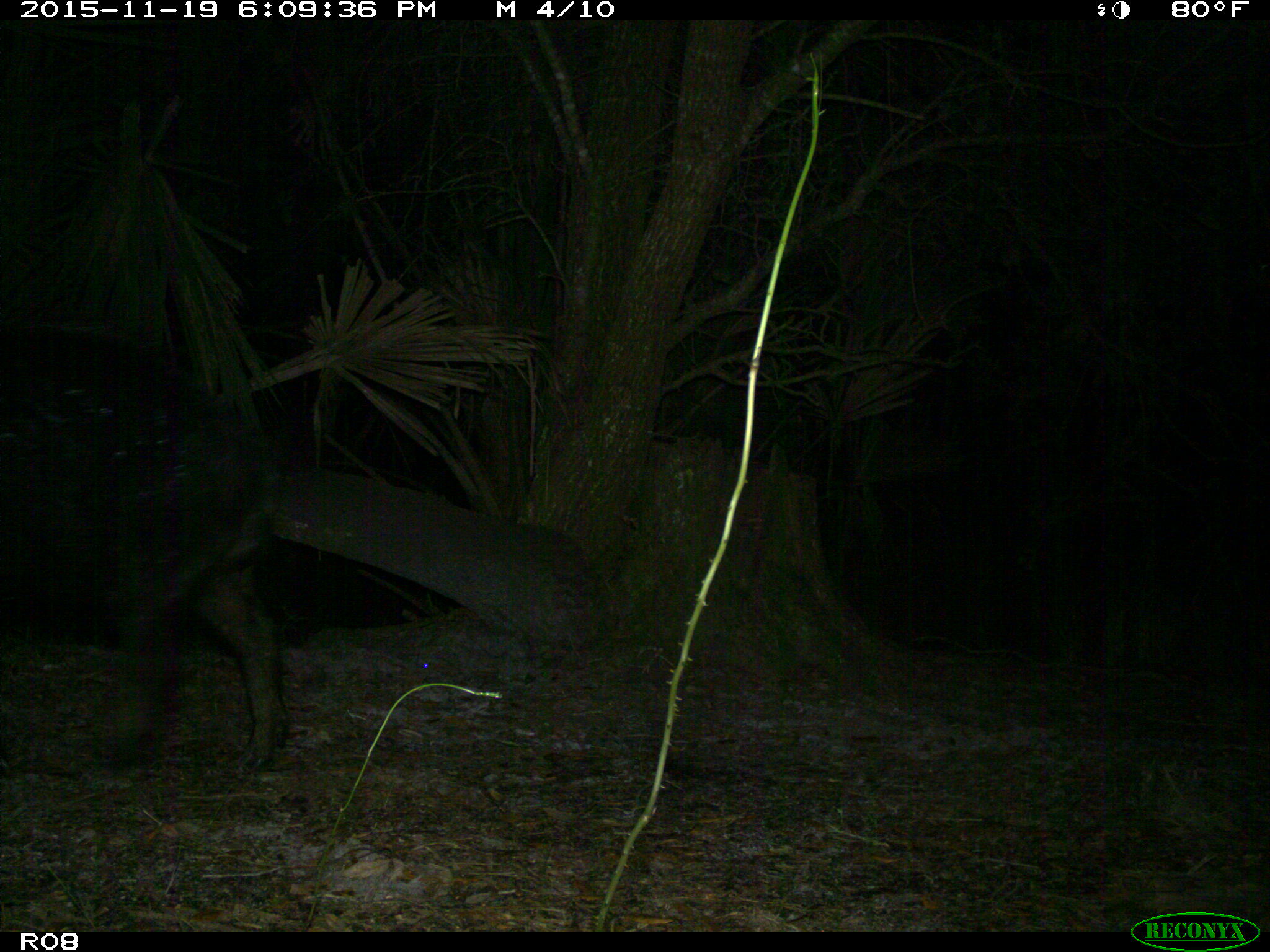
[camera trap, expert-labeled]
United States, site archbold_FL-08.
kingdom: Animalia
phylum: Chordata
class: Mammalia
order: Artiodactyla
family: Suidae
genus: Sus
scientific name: Sus scrofa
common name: wild boar